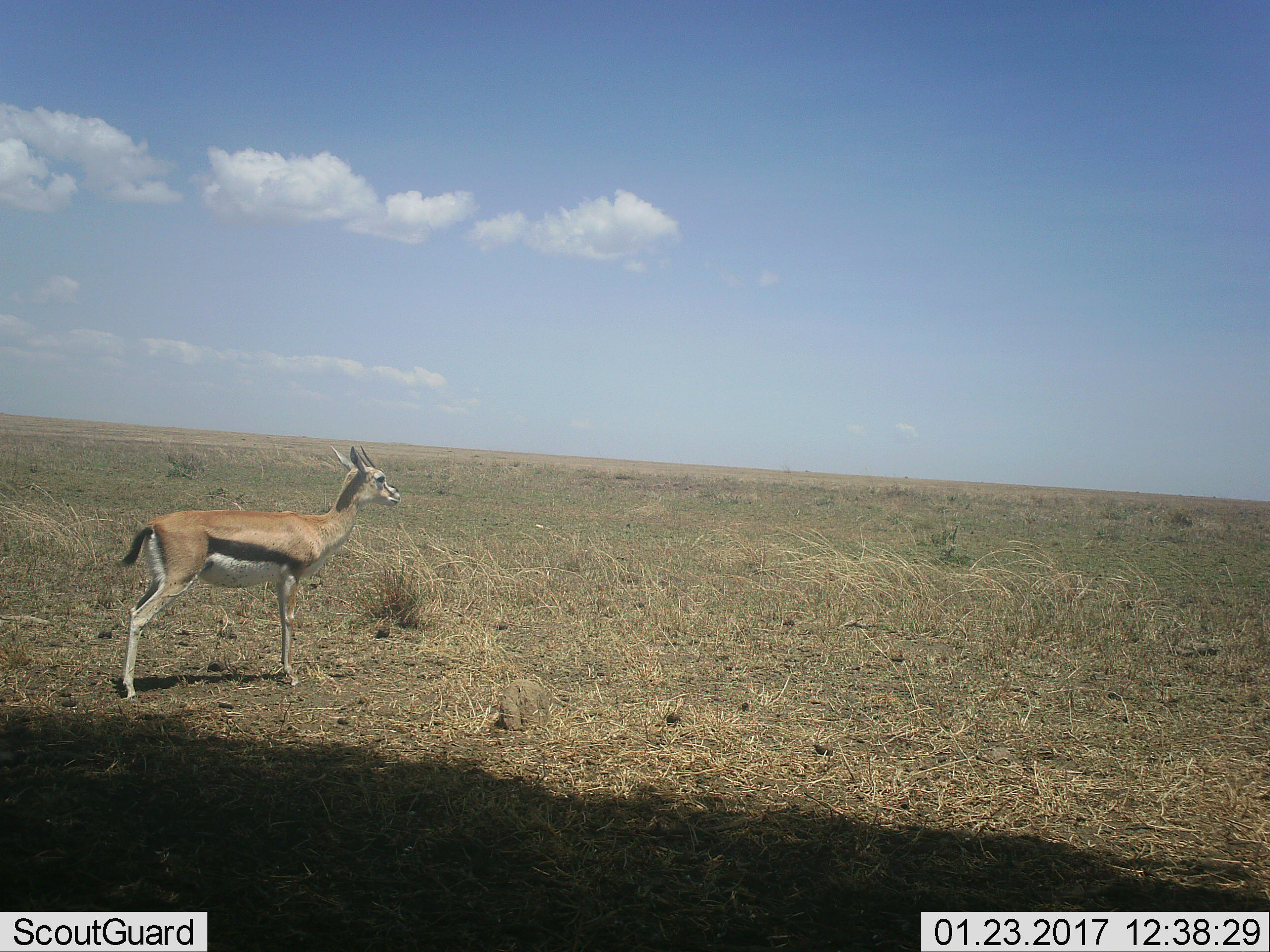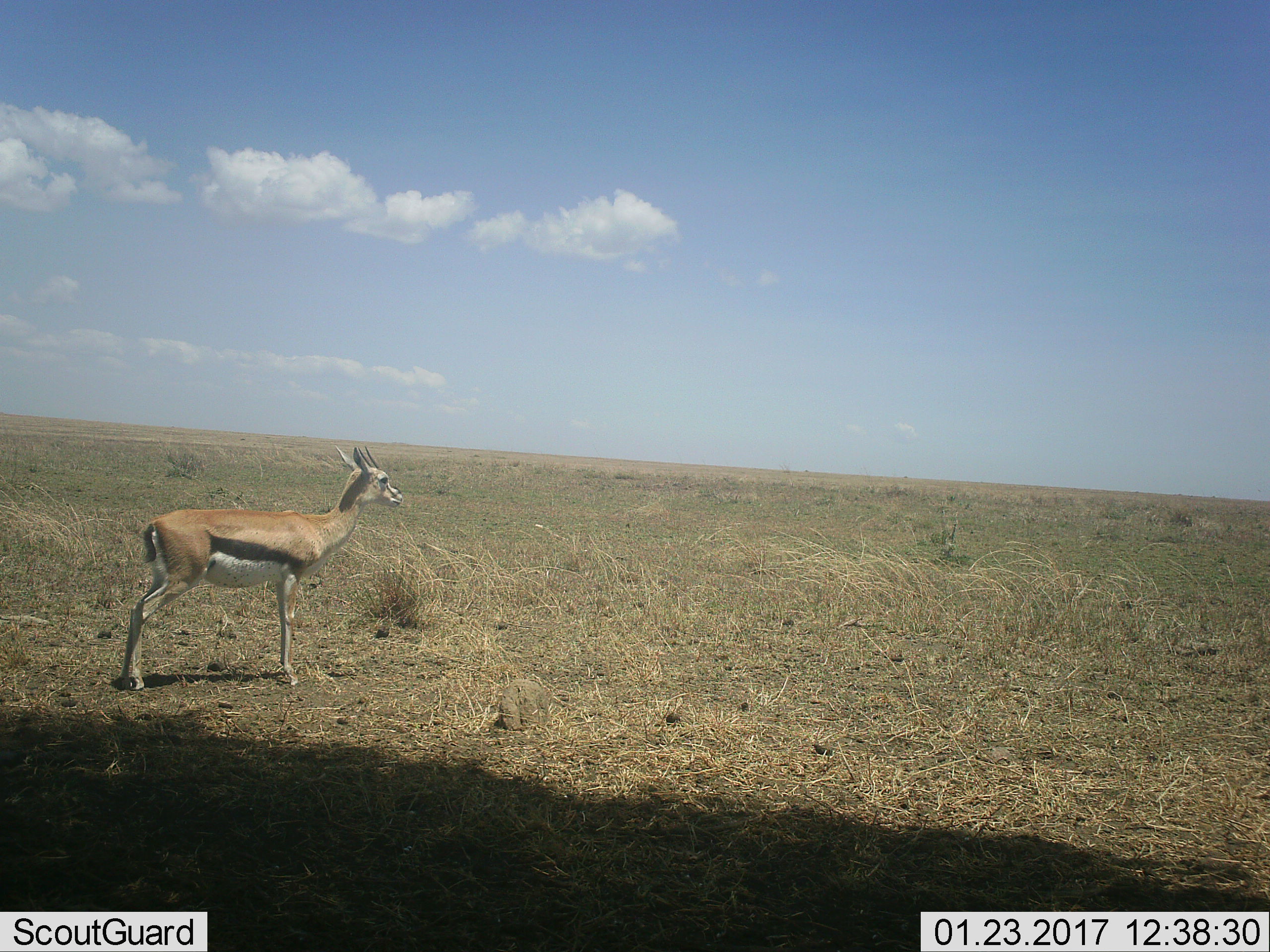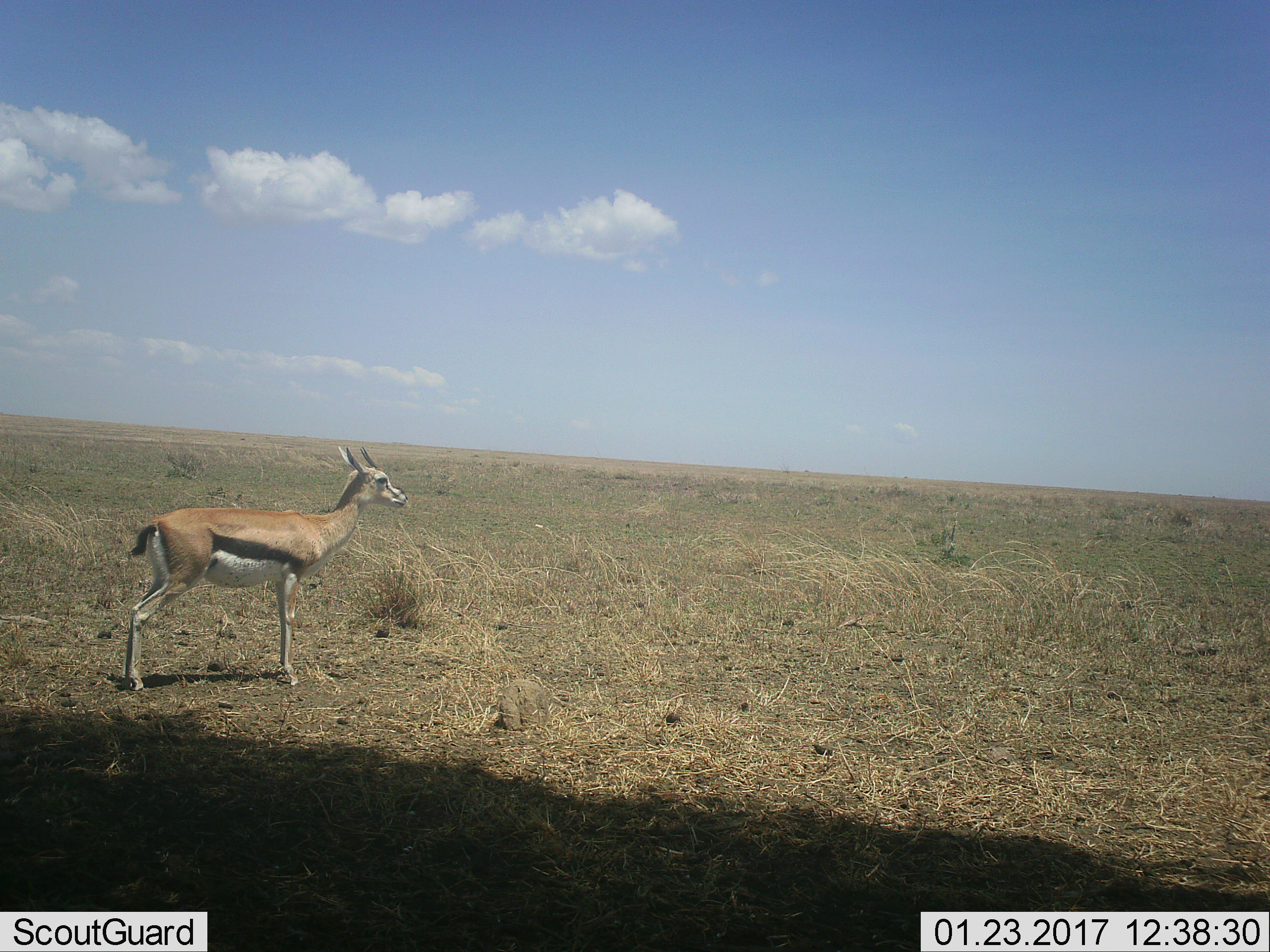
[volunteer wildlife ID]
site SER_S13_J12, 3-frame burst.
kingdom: Animalia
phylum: Chordata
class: Mammalia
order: Artiodactyla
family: Bovidae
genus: Eudorcas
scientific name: Eudorcas thomsonii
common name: thomson's gazelle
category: gazellethomsons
Gazellethomsons (thomson's gazelle) (Eudorcas thomsonii), count 1. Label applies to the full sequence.